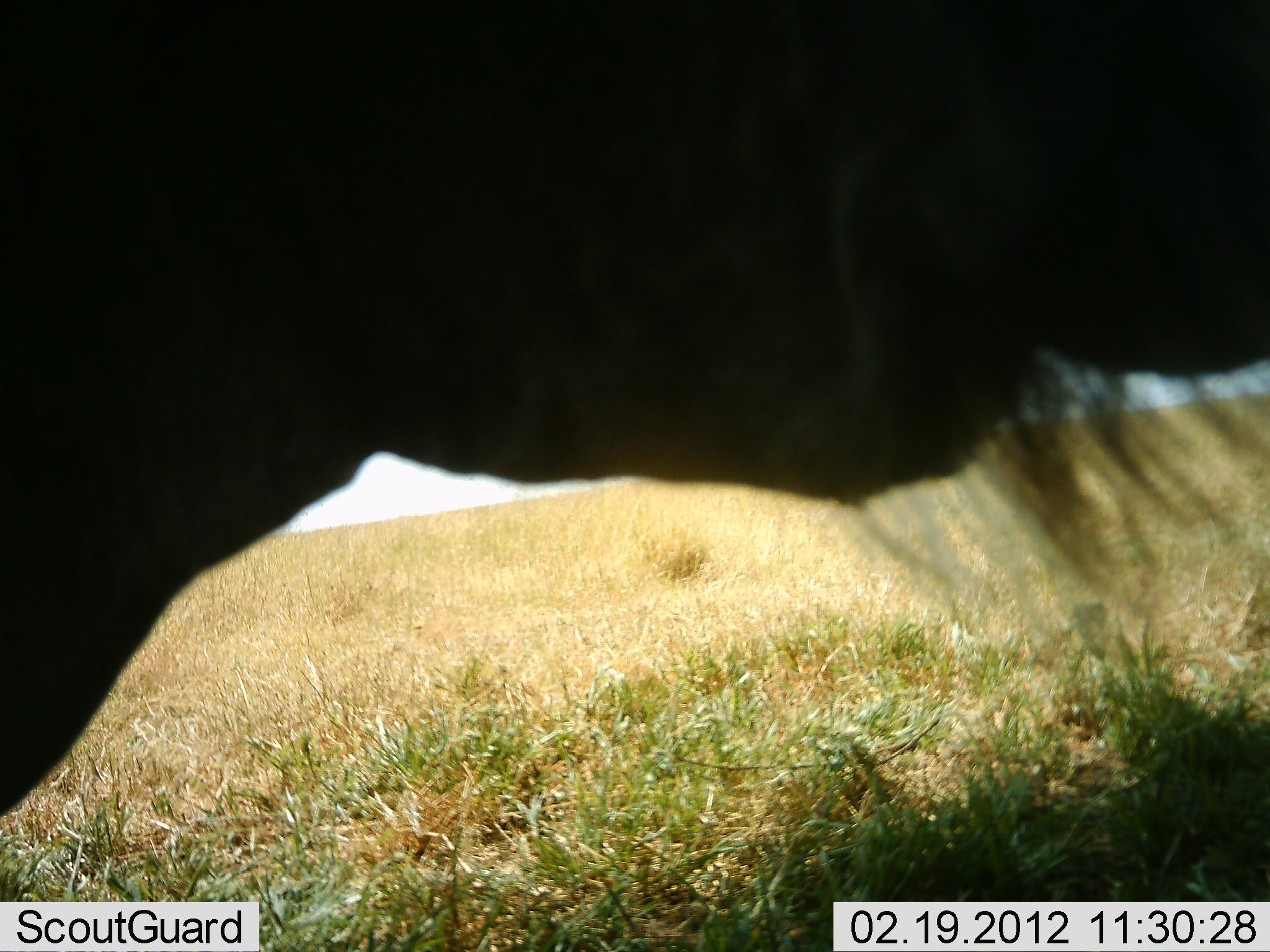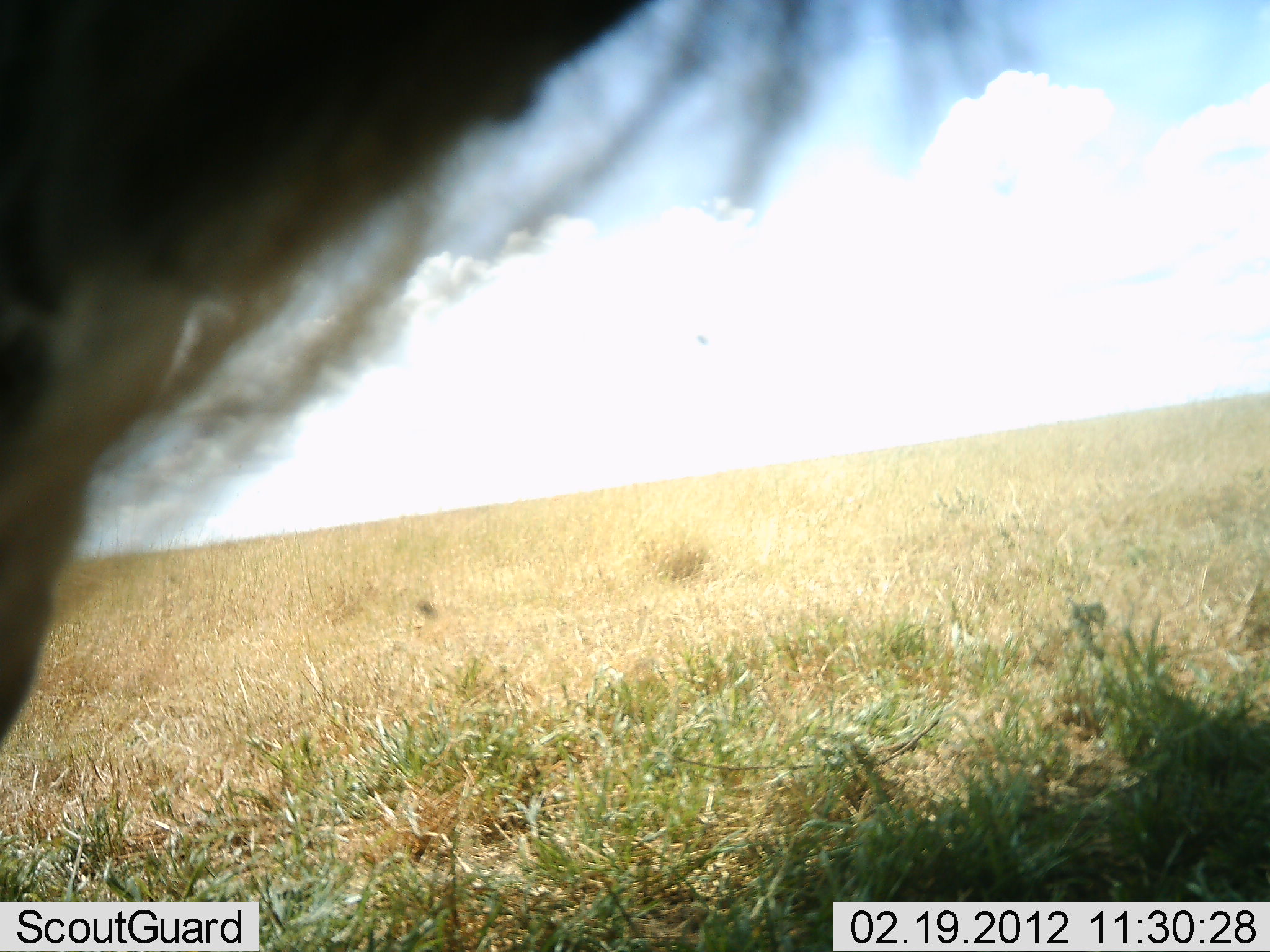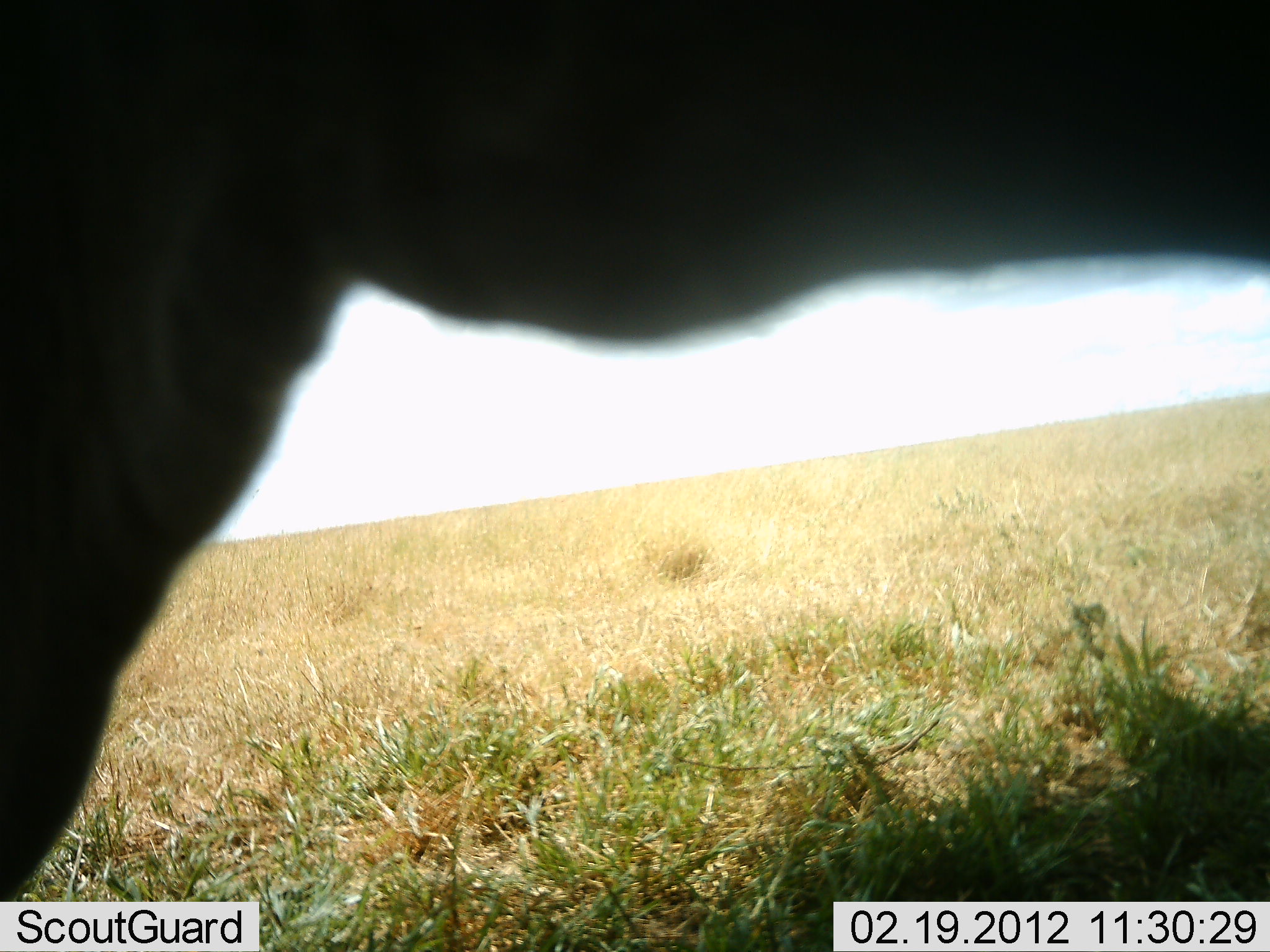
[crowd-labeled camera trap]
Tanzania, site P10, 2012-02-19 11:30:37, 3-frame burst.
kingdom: Animalia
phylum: Chordata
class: Mammalia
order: Artiodactyla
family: Bovidae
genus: Connochaetes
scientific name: Connochaetes taurinus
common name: blue wildebeest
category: wildebeest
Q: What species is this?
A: Wildebeest (blue wildebeest) (Connochaetes taurinus).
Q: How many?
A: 1.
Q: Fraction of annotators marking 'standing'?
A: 86%.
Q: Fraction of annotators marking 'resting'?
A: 0%.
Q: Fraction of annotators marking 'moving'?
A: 14%.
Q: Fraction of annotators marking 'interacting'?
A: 0%.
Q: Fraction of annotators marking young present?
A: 0%.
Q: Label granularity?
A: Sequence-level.